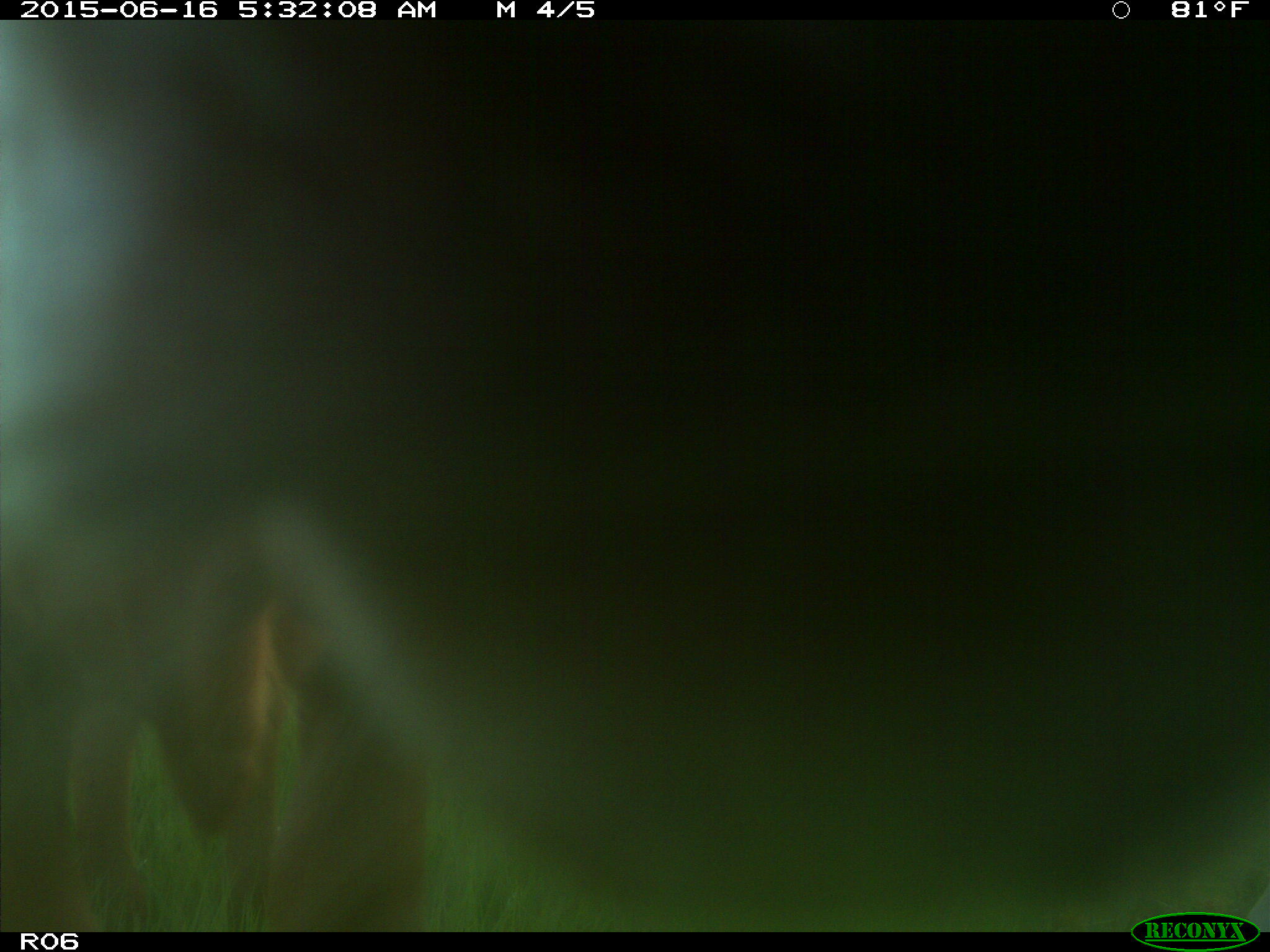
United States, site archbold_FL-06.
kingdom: Animalia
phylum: Chordata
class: Mammalia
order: Artiodactyla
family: Bovidae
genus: Bos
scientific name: Bos taurus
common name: domestic cow